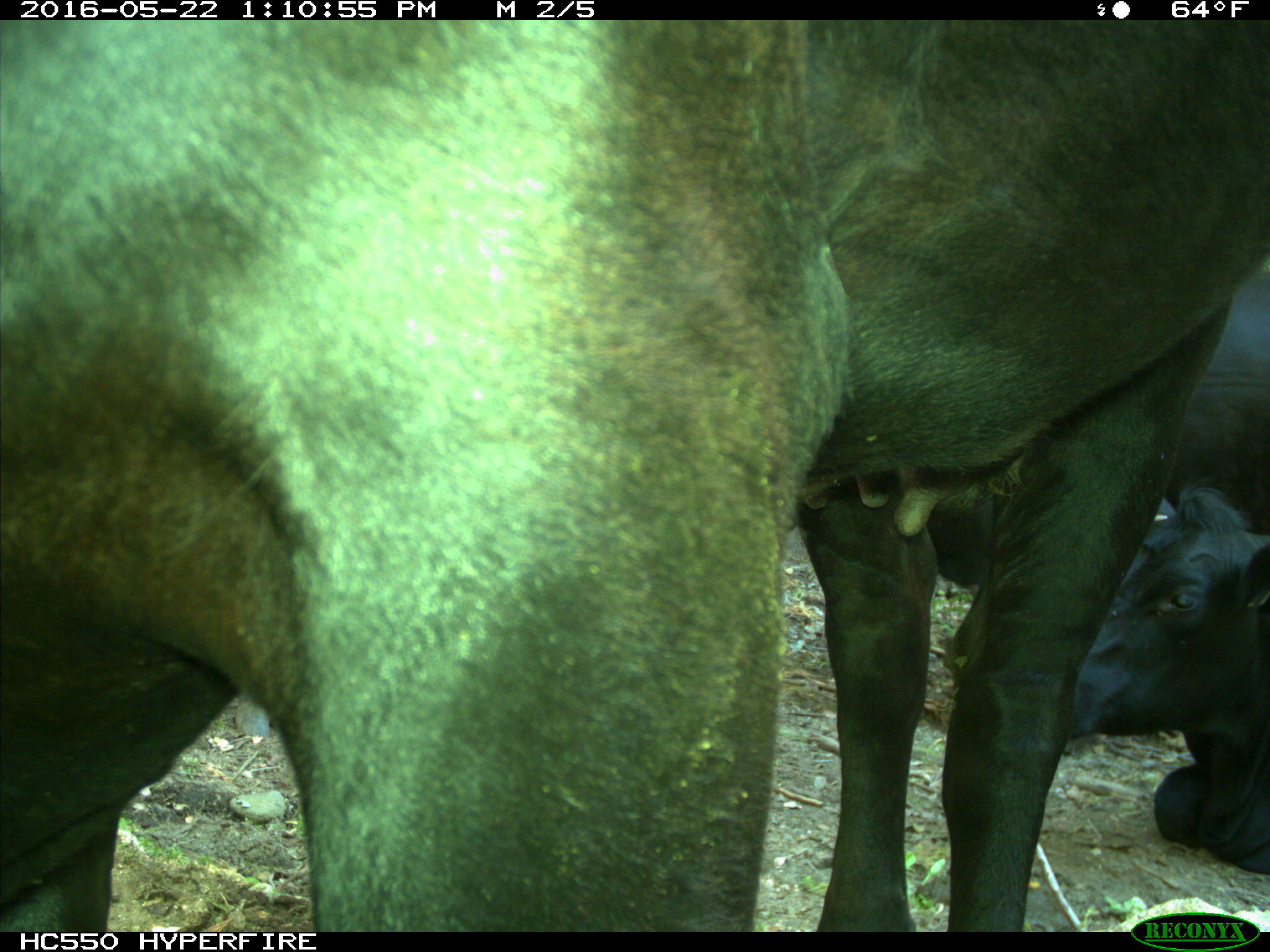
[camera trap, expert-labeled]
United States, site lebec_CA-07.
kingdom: Animalia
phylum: Chordata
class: Mammalia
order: Artiodactyla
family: Bovidae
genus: Bos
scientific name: Bos taurus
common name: domestic cow